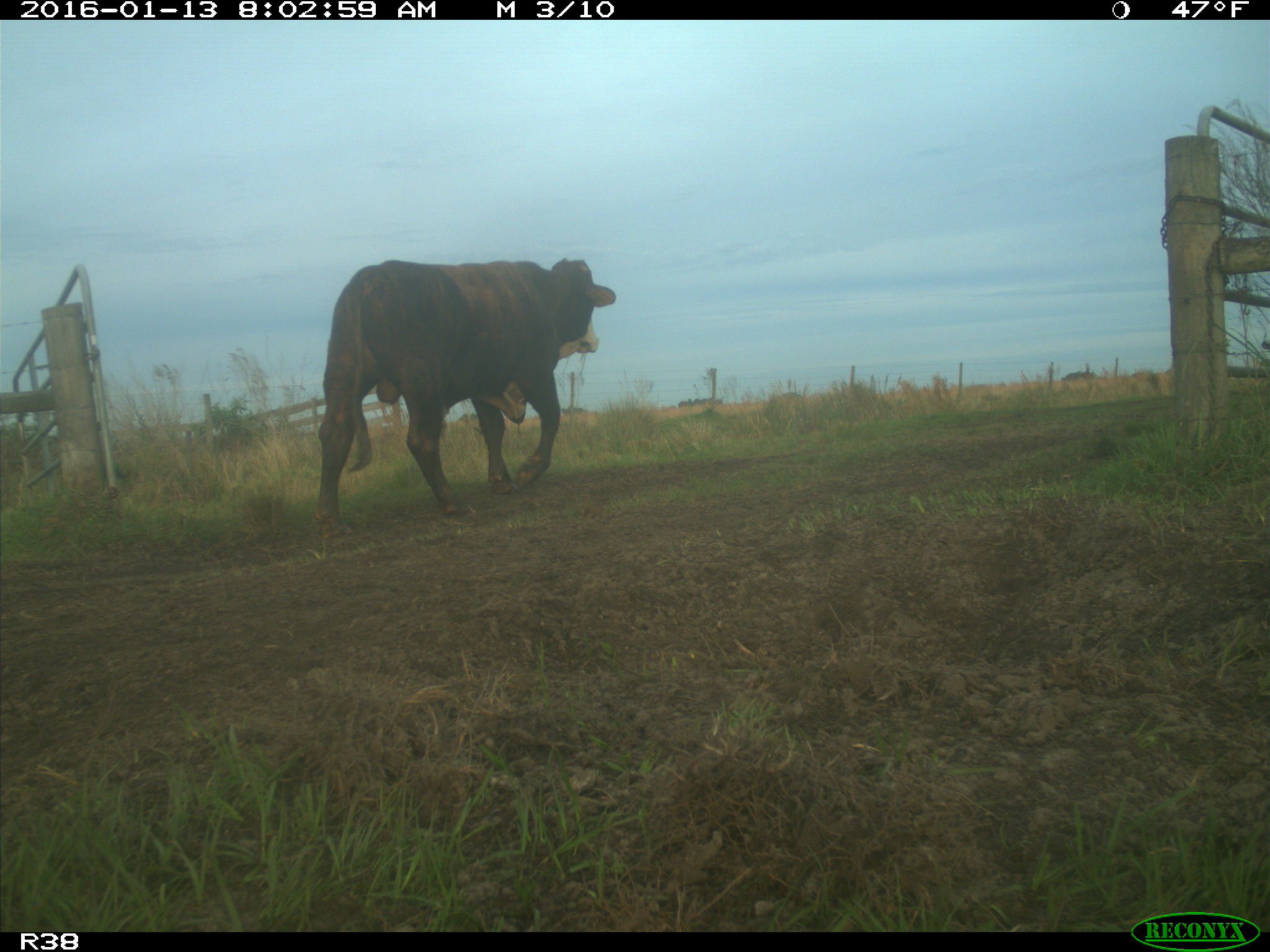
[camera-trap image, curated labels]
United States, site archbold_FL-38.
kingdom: Animalia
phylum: Chordata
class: Mammalia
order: Artiodactyla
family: Bovidae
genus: Bos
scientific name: Bos taurus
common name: domestic cow